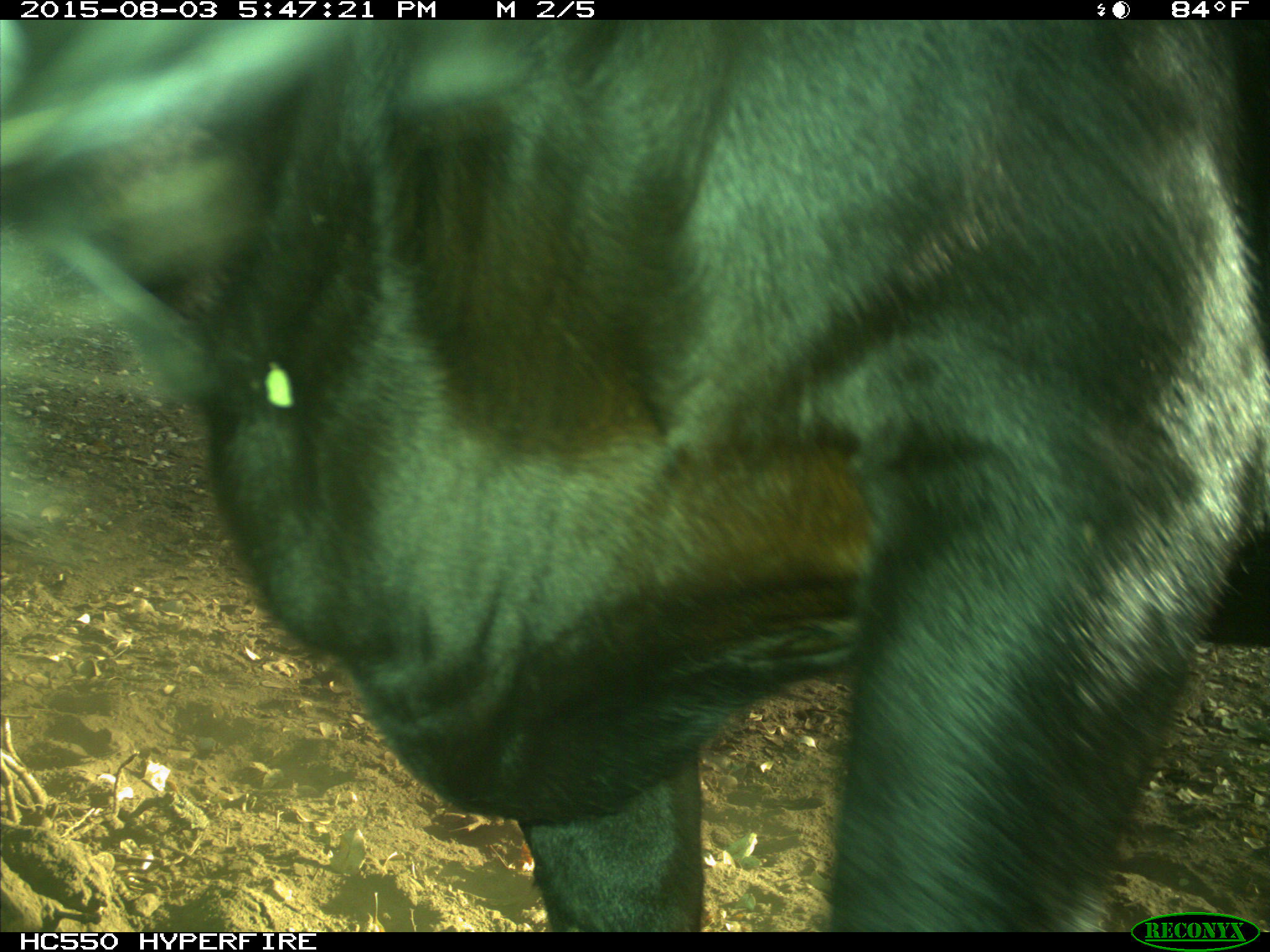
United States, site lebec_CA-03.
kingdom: Animalia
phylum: Chordata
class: Mammalia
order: Artiodactyla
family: Bovidae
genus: Bos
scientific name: Bos taurus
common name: domestic cow